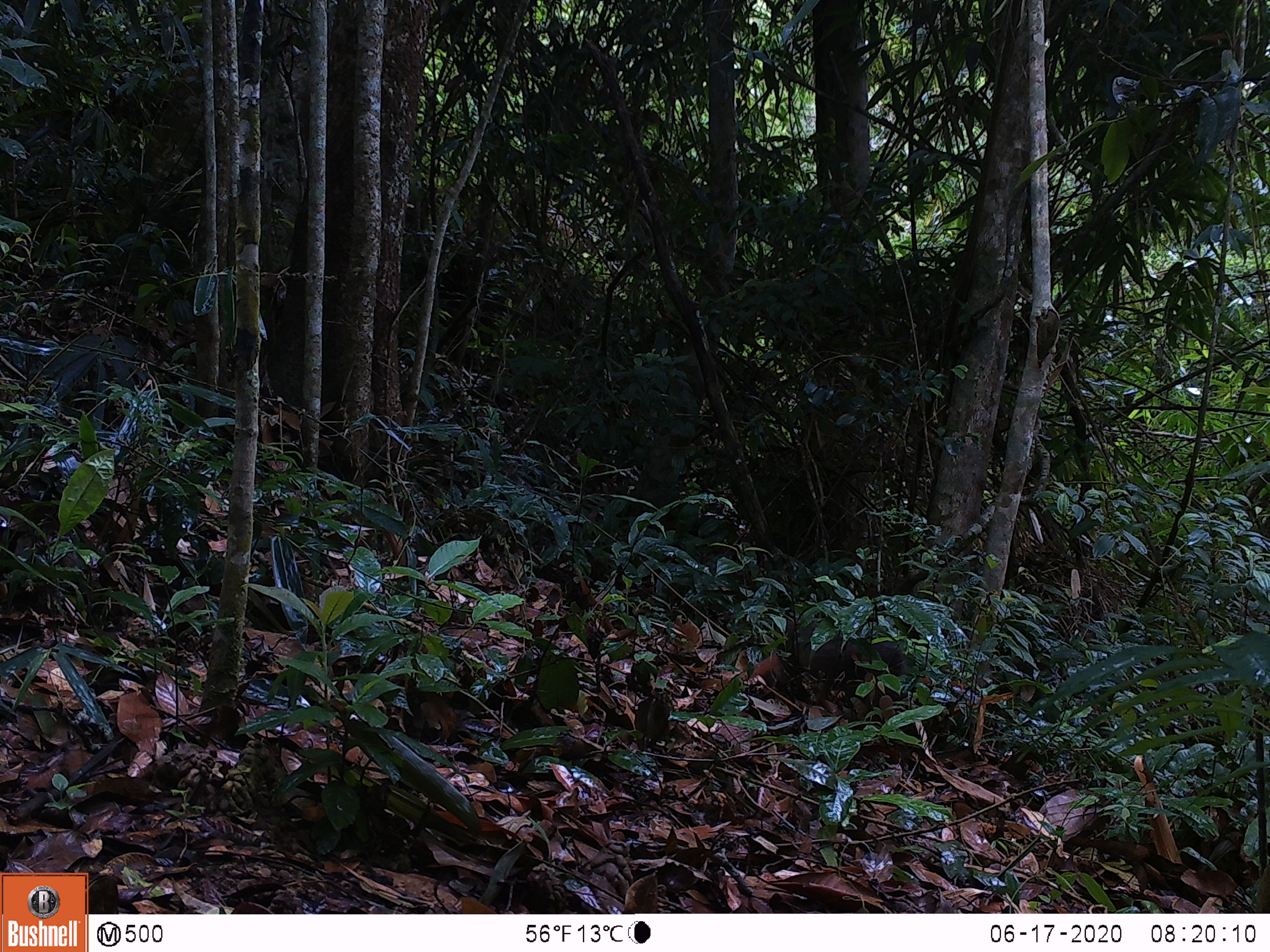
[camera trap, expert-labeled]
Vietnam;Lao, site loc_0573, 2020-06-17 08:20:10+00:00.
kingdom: Animalia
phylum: Chordata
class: Mammalia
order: Primates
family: Cercopithecidae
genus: Macaca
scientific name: Macaca arctoides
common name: stump-tailed macaque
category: stump tailed macaque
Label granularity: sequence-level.